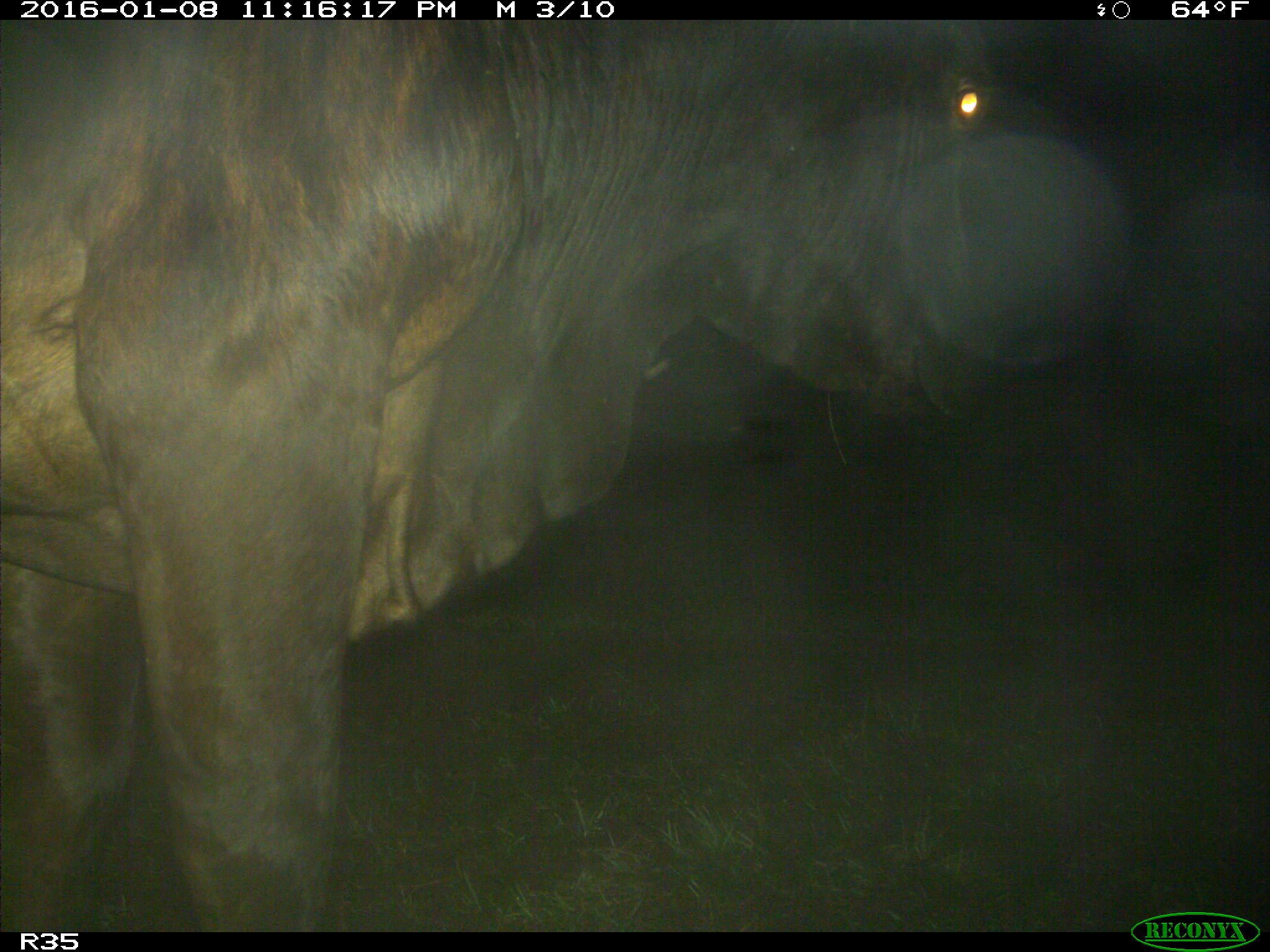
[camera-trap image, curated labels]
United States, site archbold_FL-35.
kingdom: Animalia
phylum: Chordata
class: Mammalia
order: Artiodactyla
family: Bovidae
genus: Bos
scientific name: Bos taurus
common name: domestic cow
Bos taurus (domestic cow).